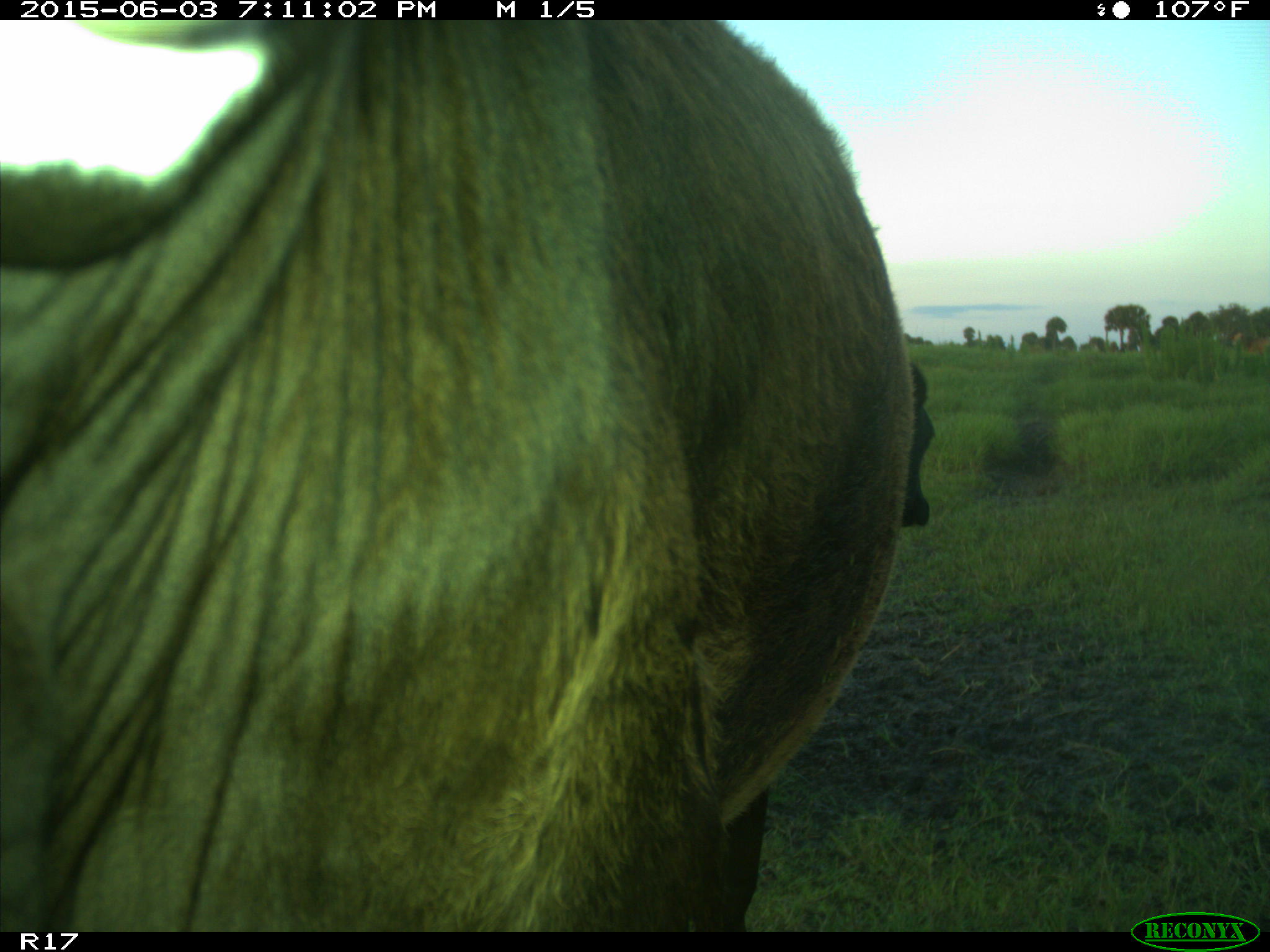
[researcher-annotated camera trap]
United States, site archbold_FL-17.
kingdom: Animalia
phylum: Chordata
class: Mammalia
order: Artiodactyla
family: Bovidae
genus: Bos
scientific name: Bos taurus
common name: domestic cow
Bos taurus (domestic cow).